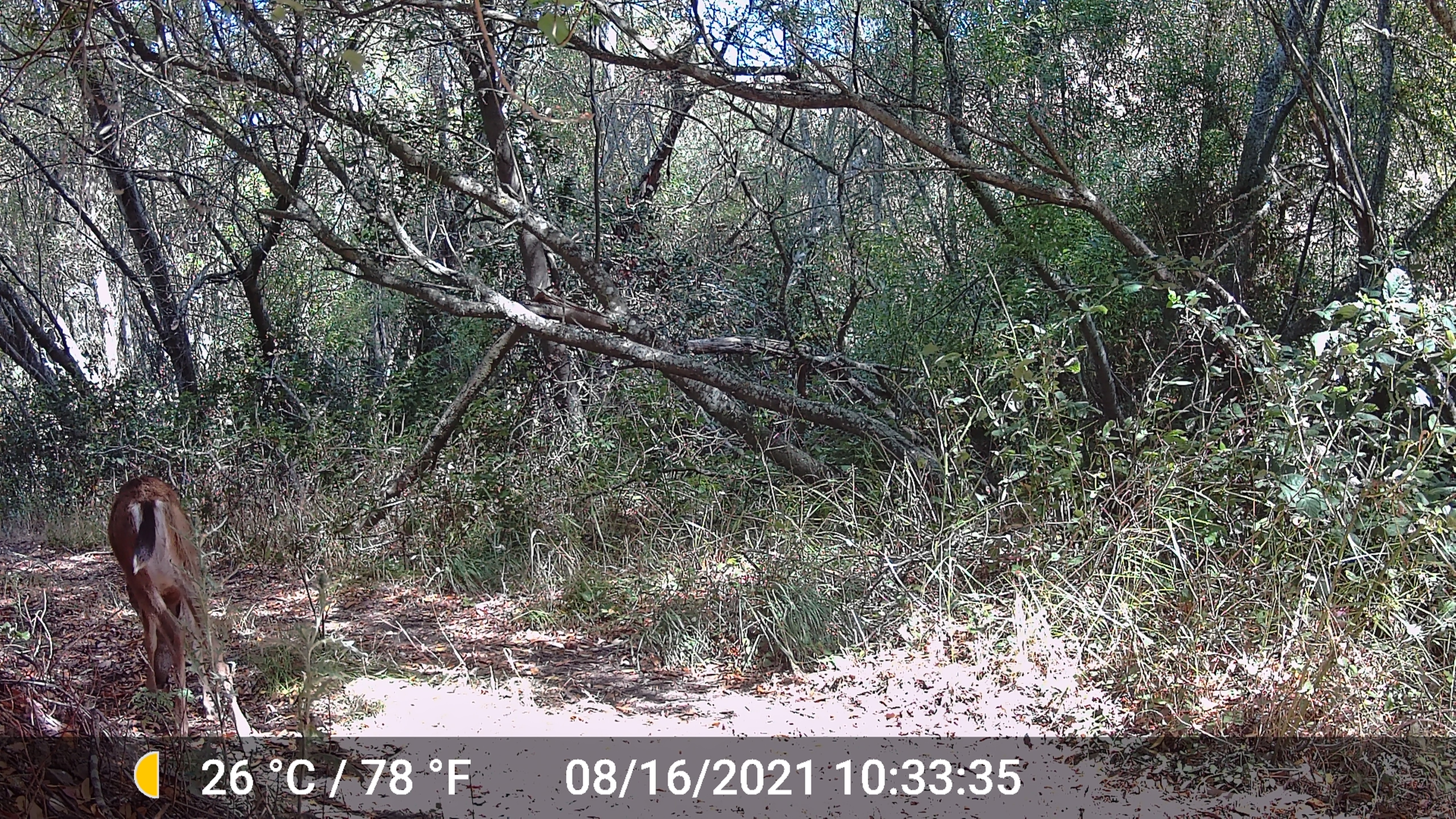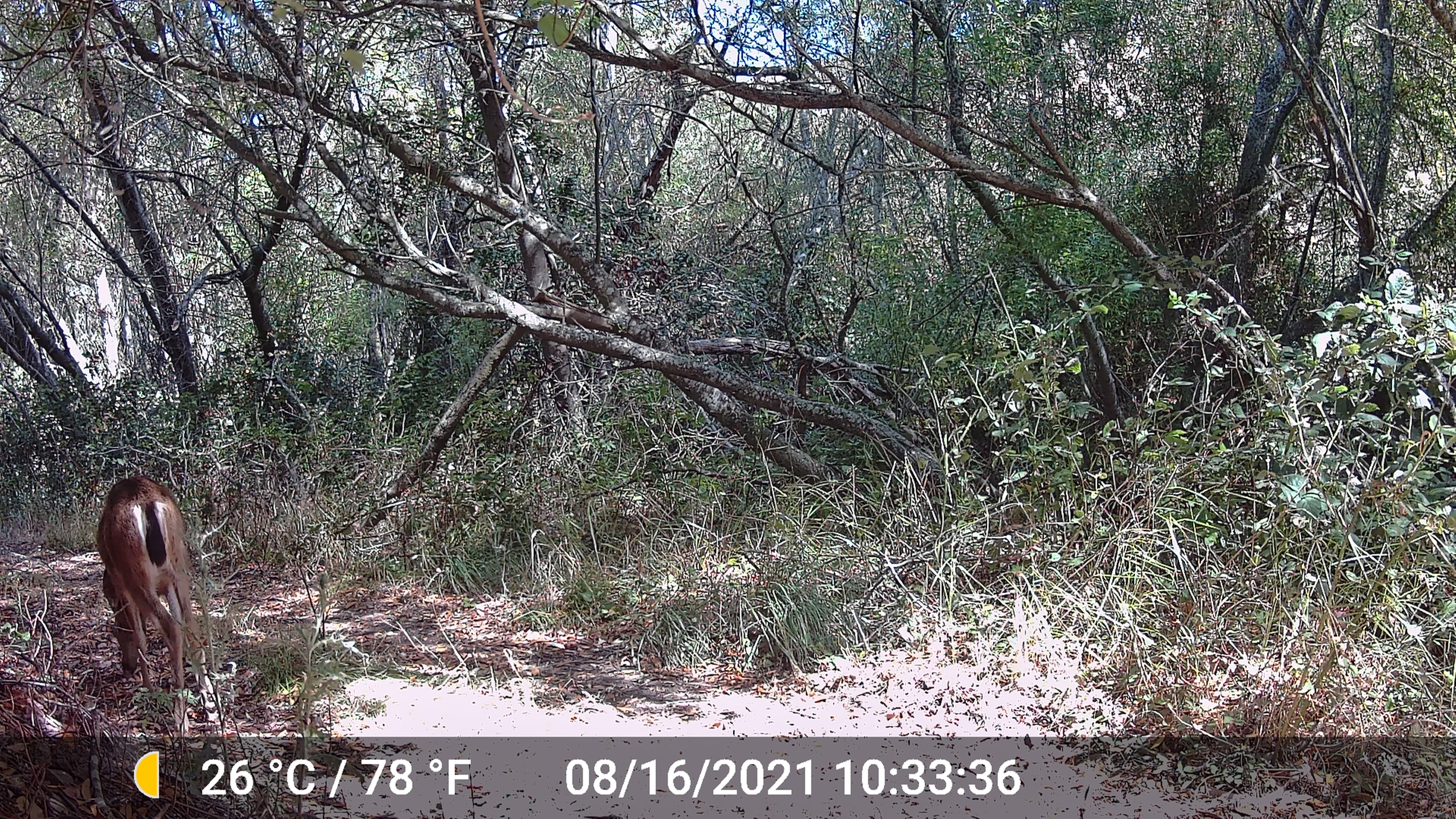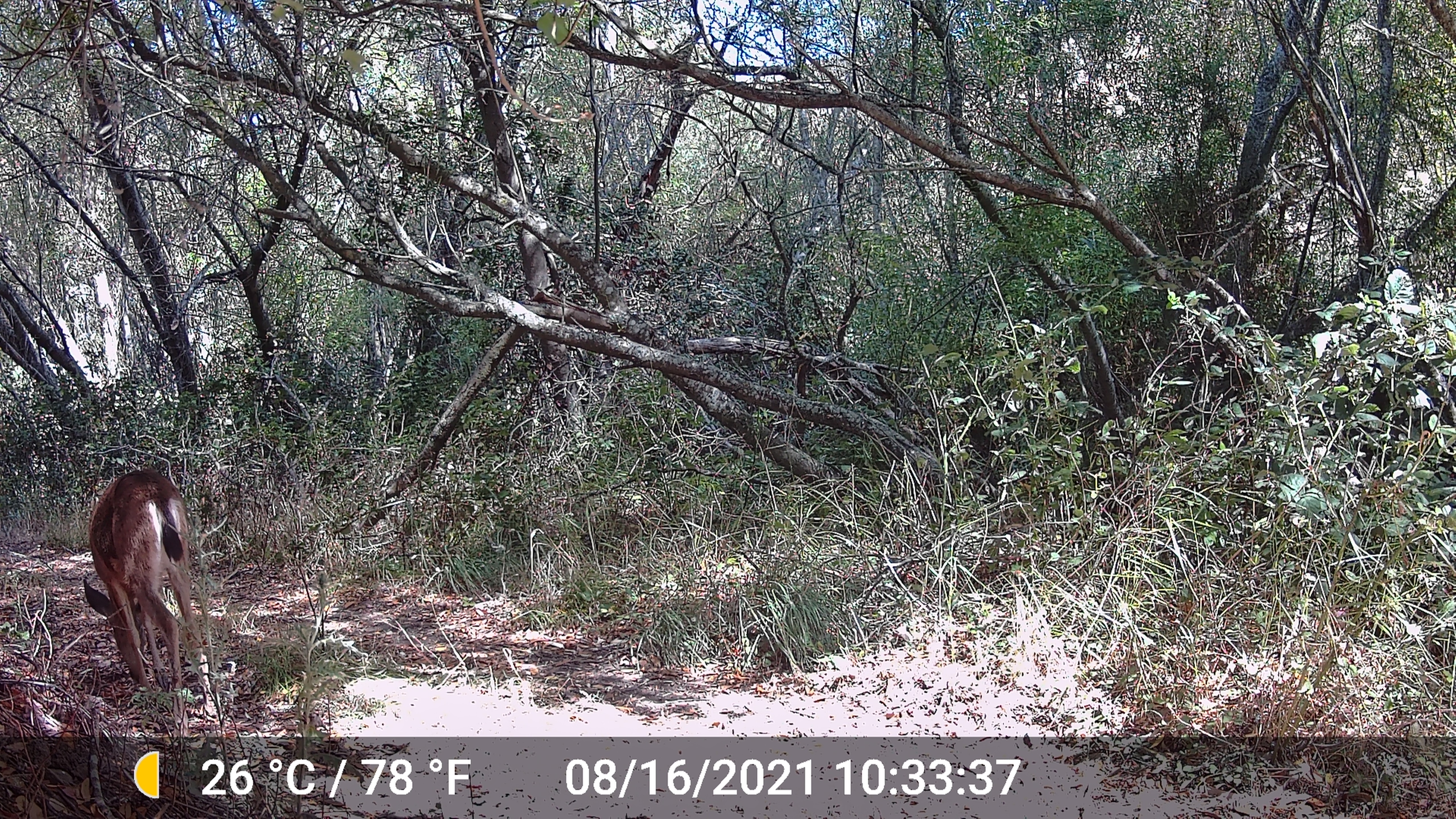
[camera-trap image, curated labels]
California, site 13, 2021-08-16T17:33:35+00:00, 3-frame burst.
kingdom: Animalia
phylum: Chordata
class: Mammalia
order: Artiodactyla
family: Cervidae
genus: Odocoileus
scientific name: Odocoileus hemionus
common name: mule deer